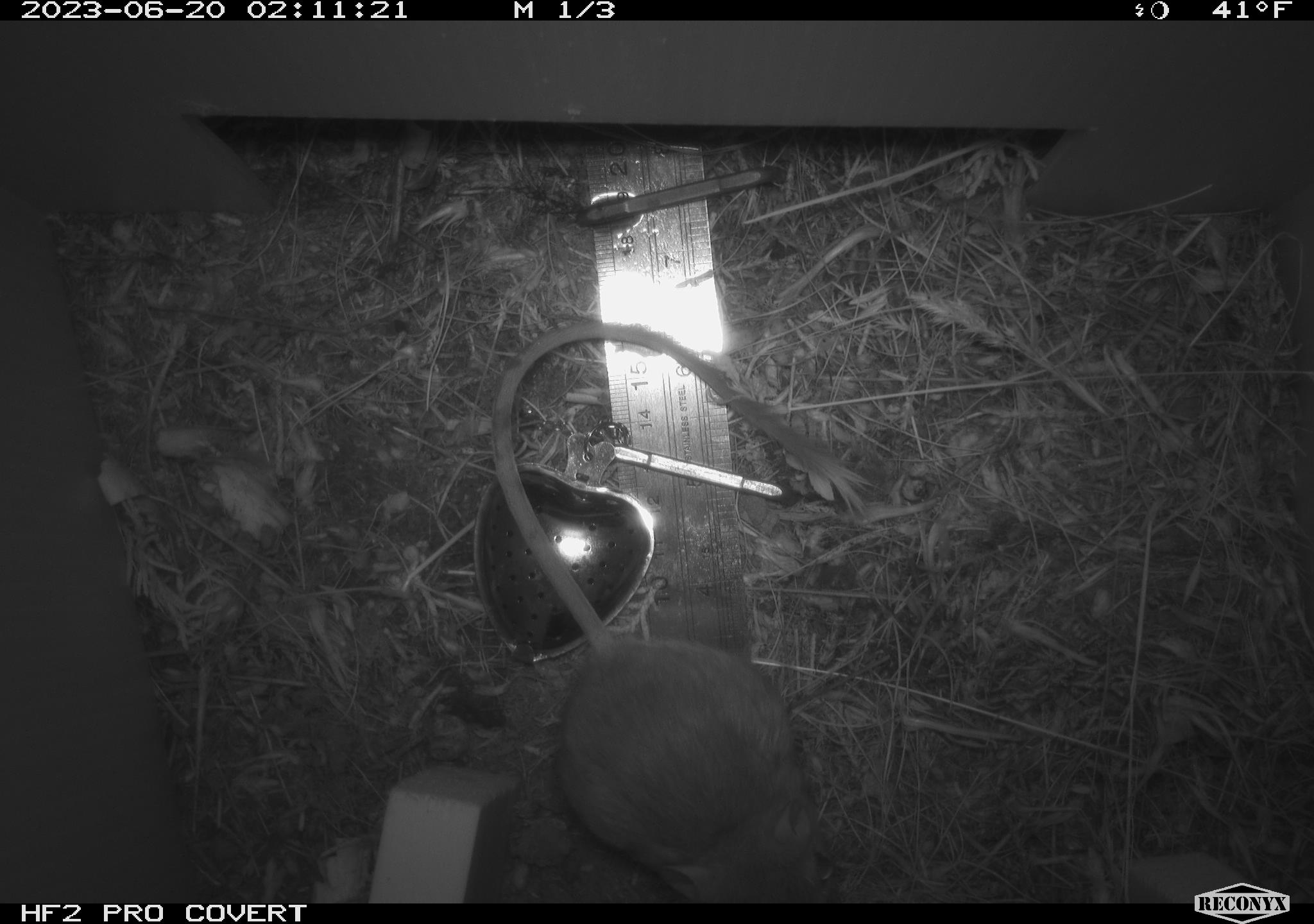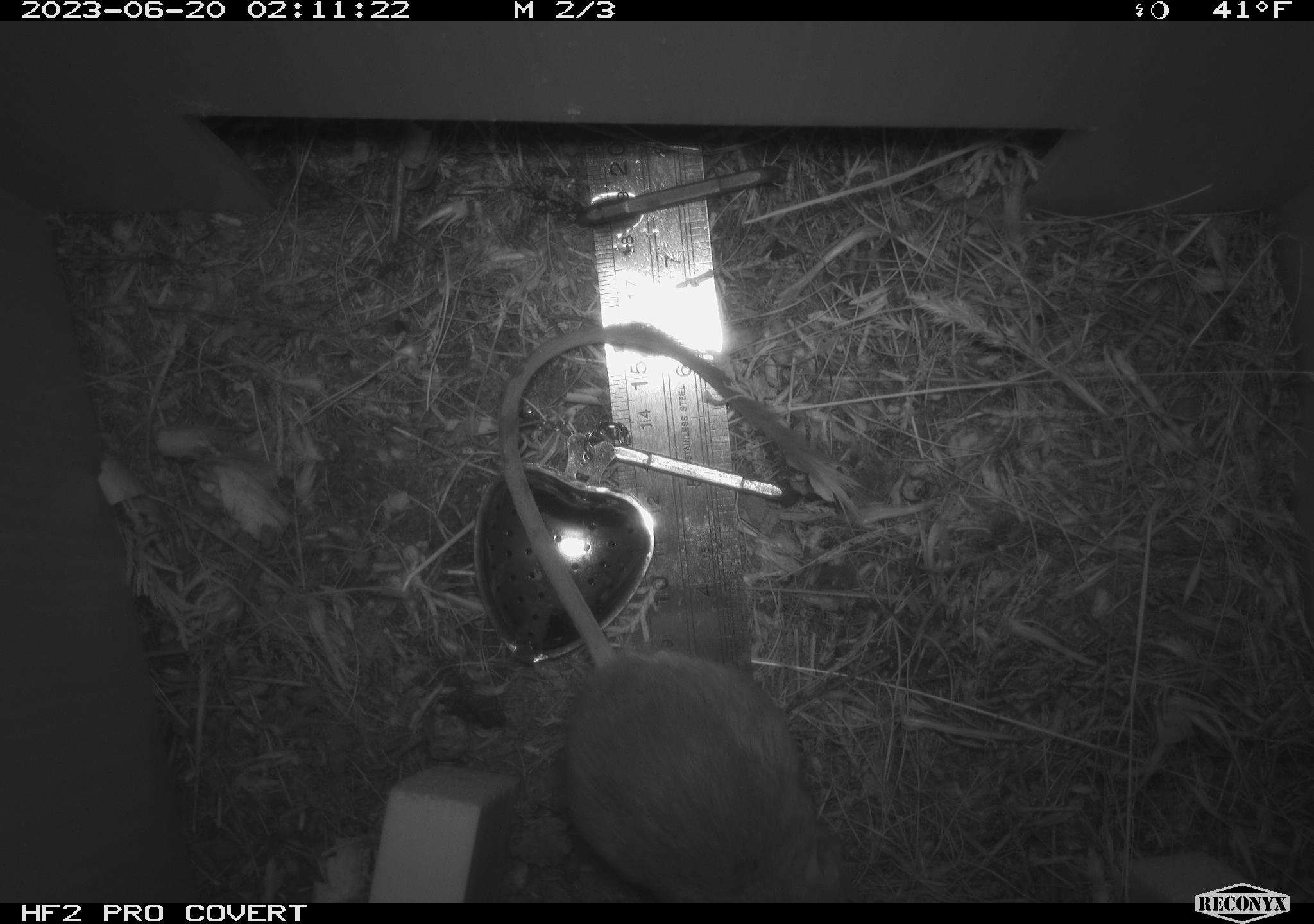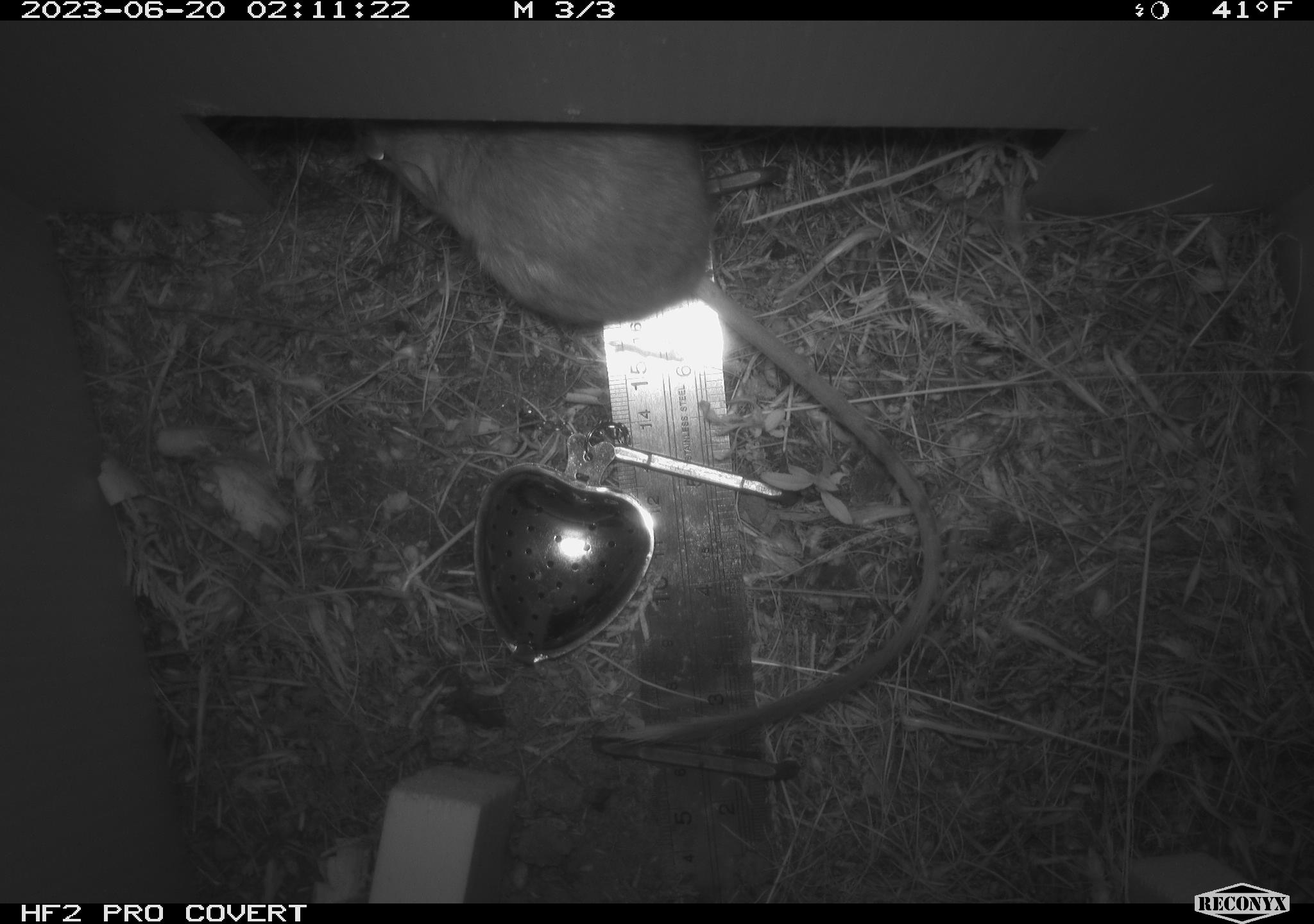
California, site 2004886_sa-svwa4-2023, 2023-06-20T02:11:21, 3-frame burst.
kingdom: Animalia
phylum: Chordata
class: Mammalia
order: Rodentia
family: Heteromyidae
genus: Dipodomys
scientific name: Dipodomys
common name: kangaroo rats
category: dipodomys species